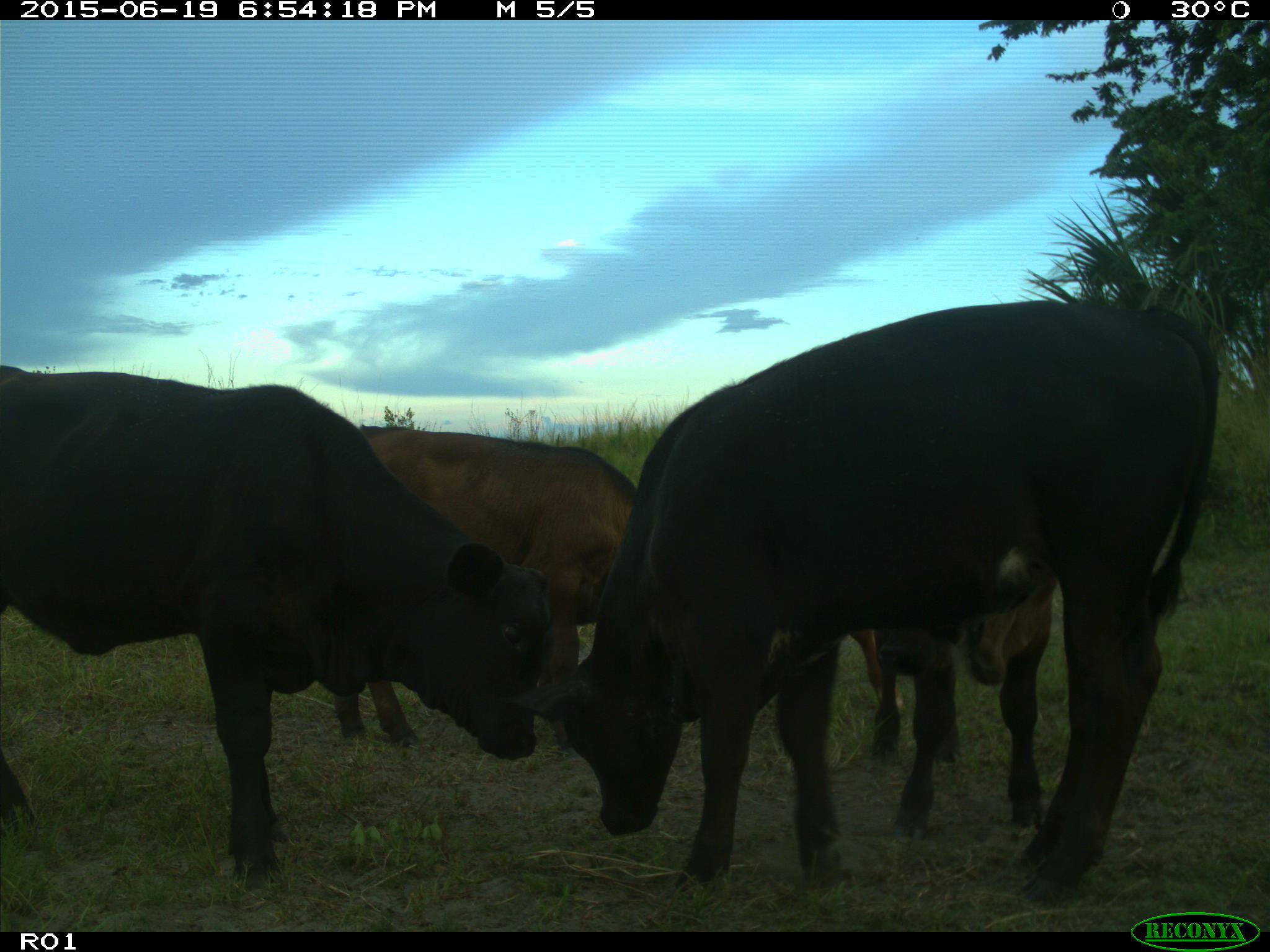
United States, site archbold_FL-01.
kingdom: Animalia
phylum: Chordata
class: Mammalia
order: Artiodactyla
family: Bovidae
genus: Bos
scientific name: Bos taurus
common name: domestic cow